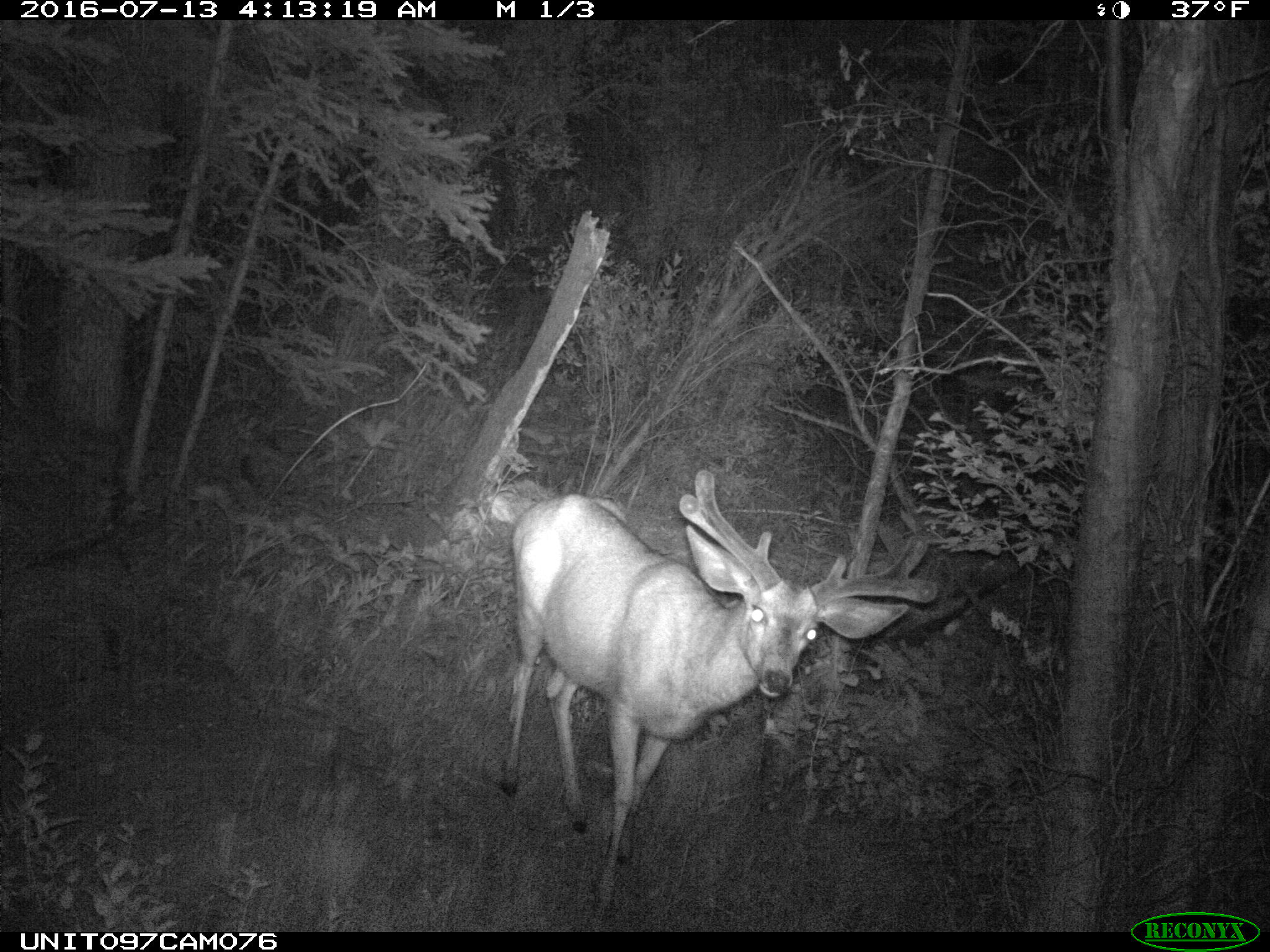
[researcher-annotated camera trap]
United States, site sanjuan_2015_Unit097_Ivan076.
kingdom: Animalia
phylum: Chordata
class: Mammalia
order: Artiodactyla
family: Cervidae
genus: Odocoileus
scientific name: Odocoileus hemionus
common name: mule deer